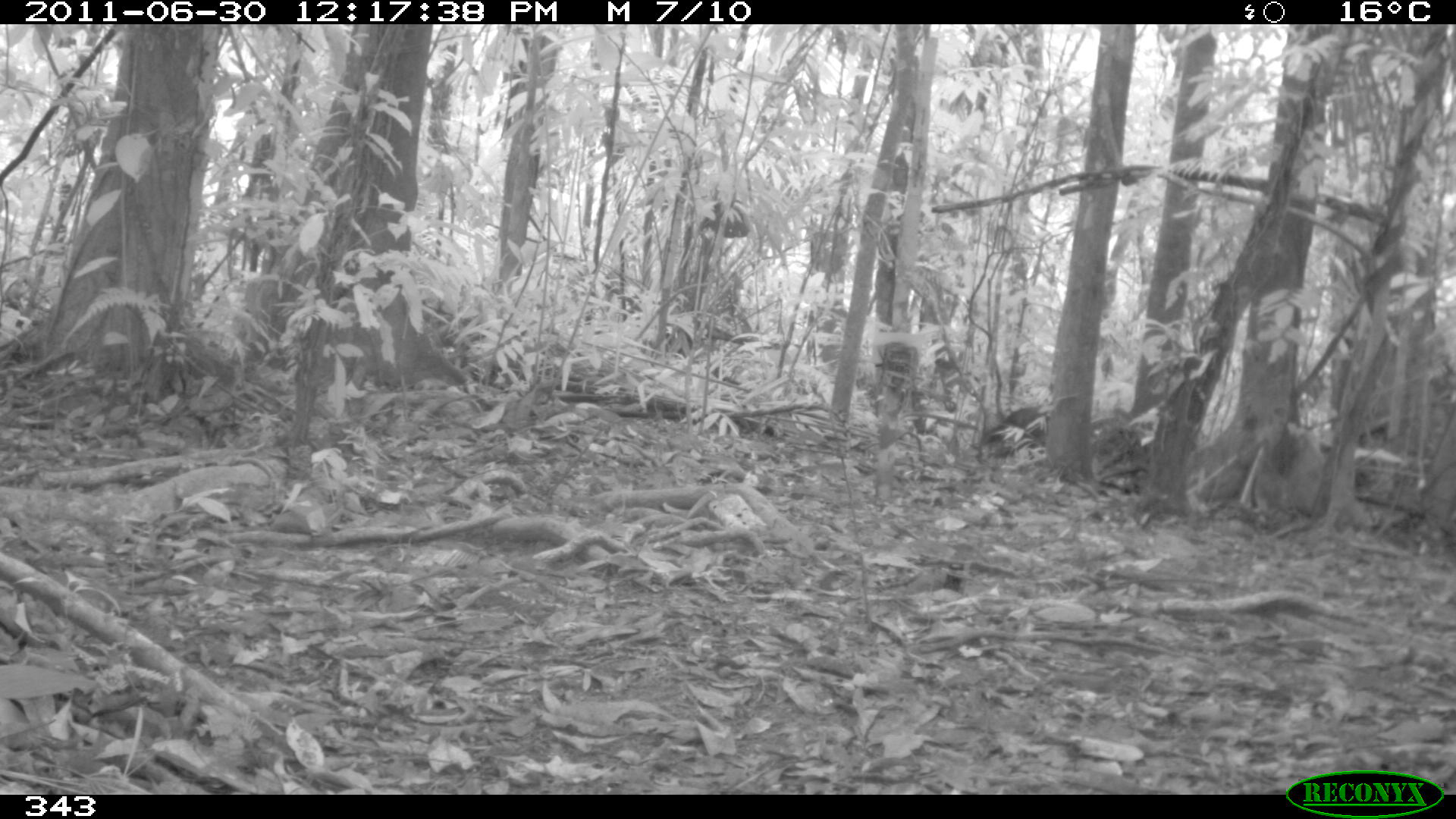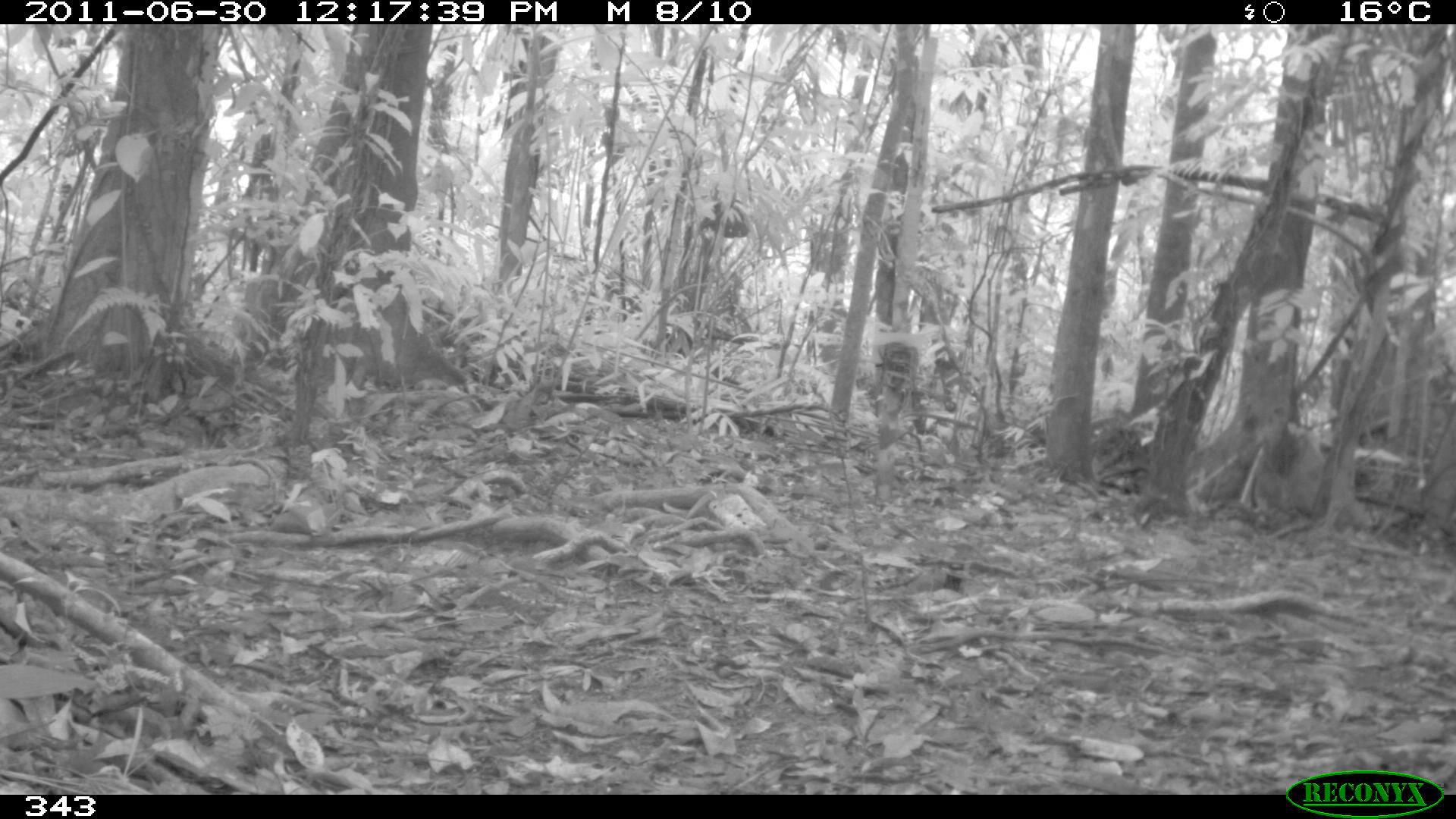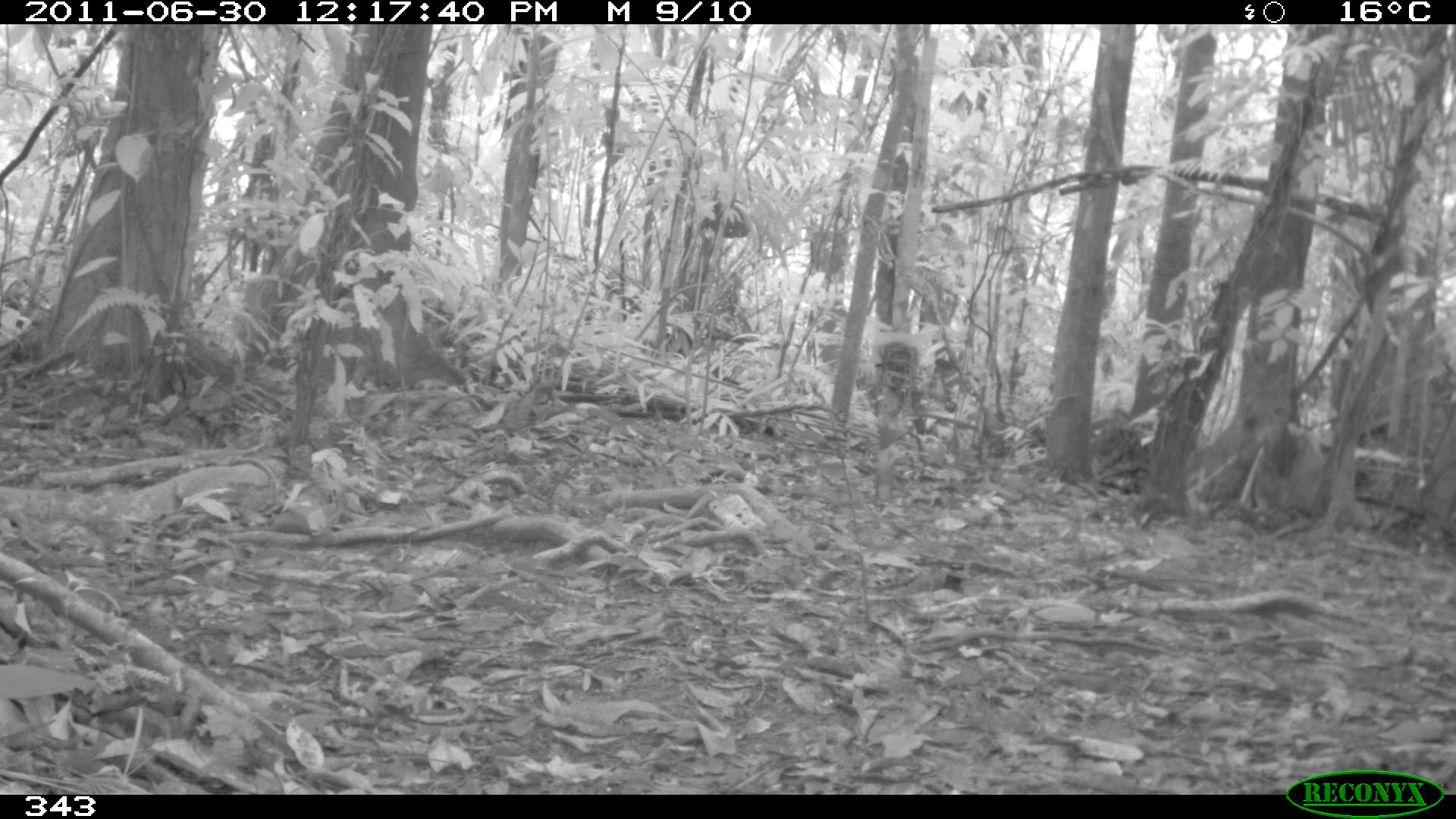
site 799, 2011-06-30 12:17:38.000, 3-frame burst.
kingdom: Animalia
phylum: Chordata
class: Mammalia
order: Carnivora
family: Canidae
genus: Atelocynus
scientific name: Atelocynus microtis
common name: short-eared dog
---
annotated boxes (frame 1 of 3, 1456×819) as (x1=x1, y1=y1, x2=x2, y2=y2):
atelocynus microtis: (x1=982, y1=405, x2=1048, y2=445)